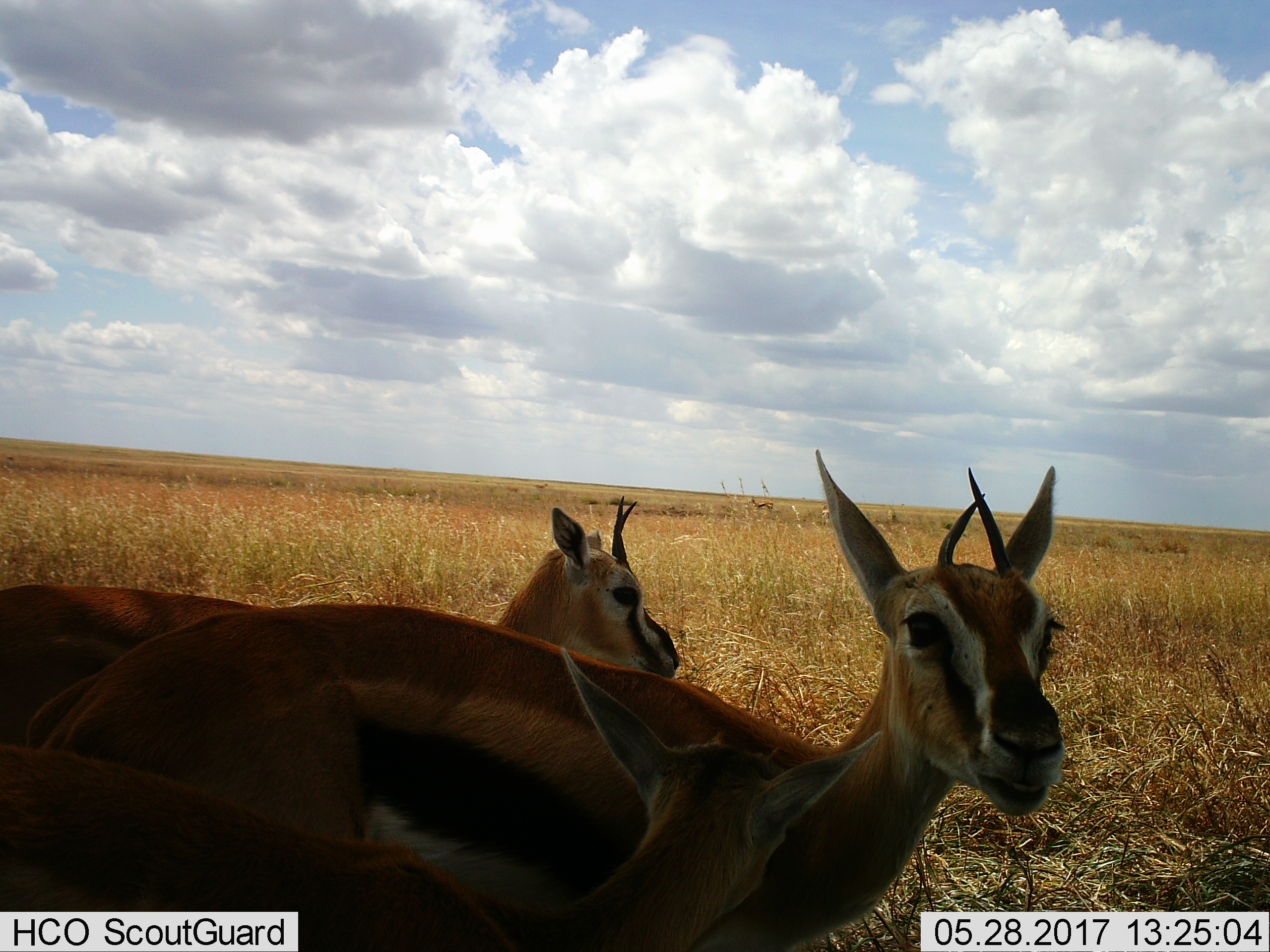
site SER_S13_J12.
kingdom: Animalia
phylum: Chordata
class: Mammalia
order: Artiodactyla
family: Bovidae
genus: Eudorcas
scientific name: Eudorcas thomsonii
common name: thomson's gazelle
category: gazellethomsons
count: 3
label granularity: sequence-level